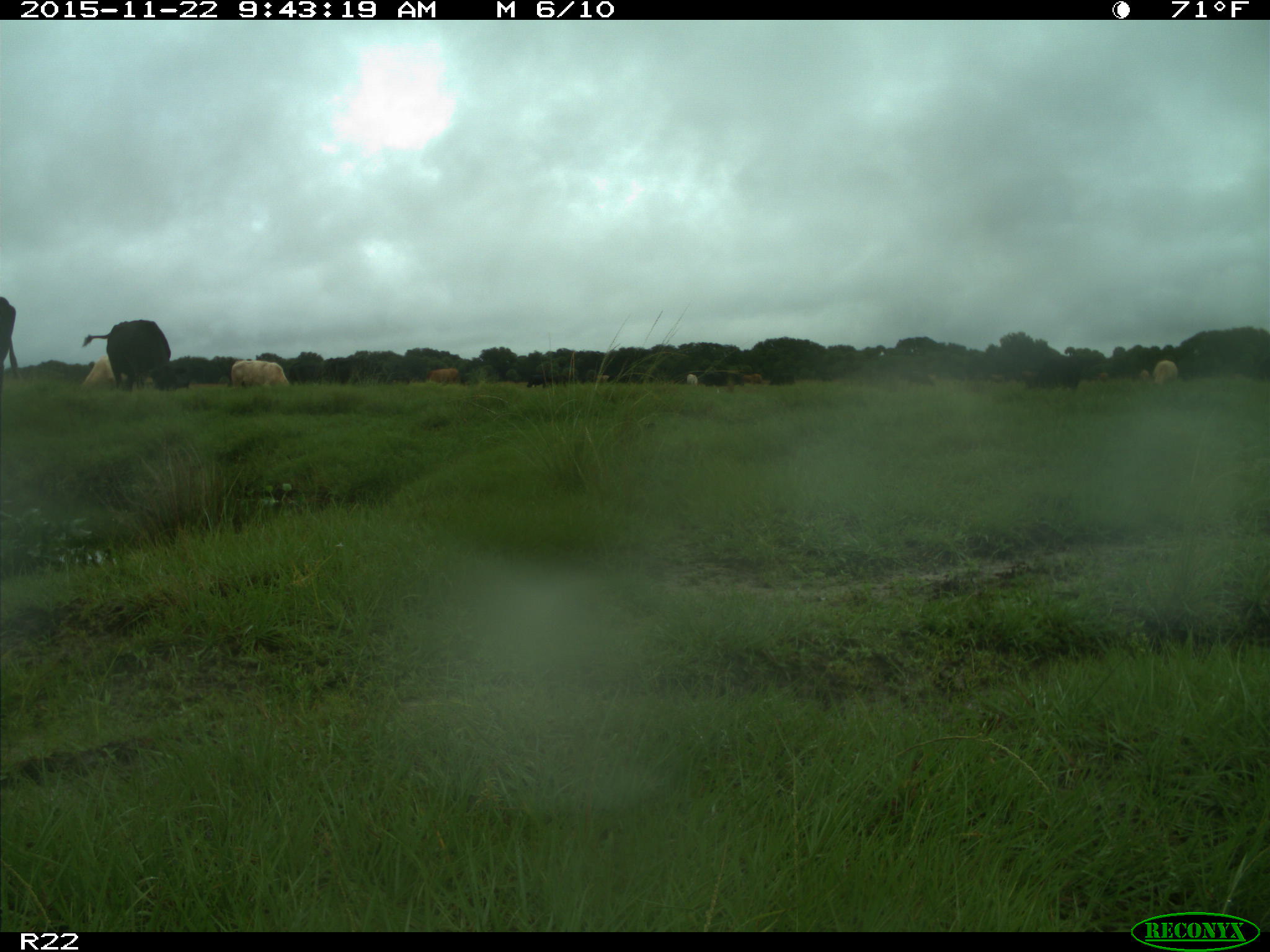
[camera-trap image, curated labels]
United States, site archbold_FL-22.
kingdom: Animalia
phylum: Chordata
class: Mammalia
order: Artiodactyla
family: Bovidae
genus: Bos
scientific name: Bos taurus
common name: domestic cow